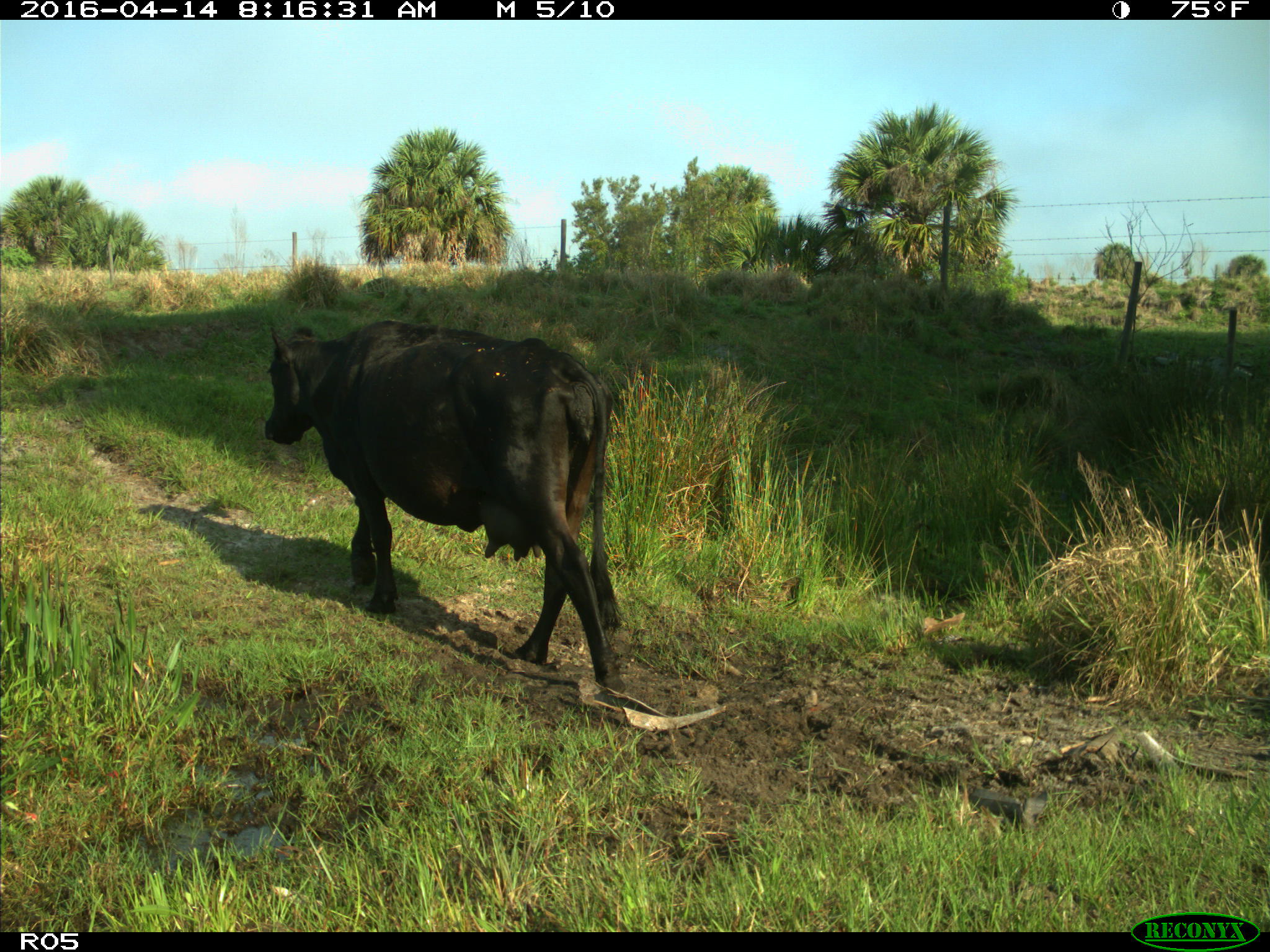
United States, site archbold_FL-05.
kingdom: Animalia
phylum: Chordata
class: Mammalia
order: Artiodactyla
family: Bovidae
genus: Bos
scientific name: Bos taurus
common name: domestic cow